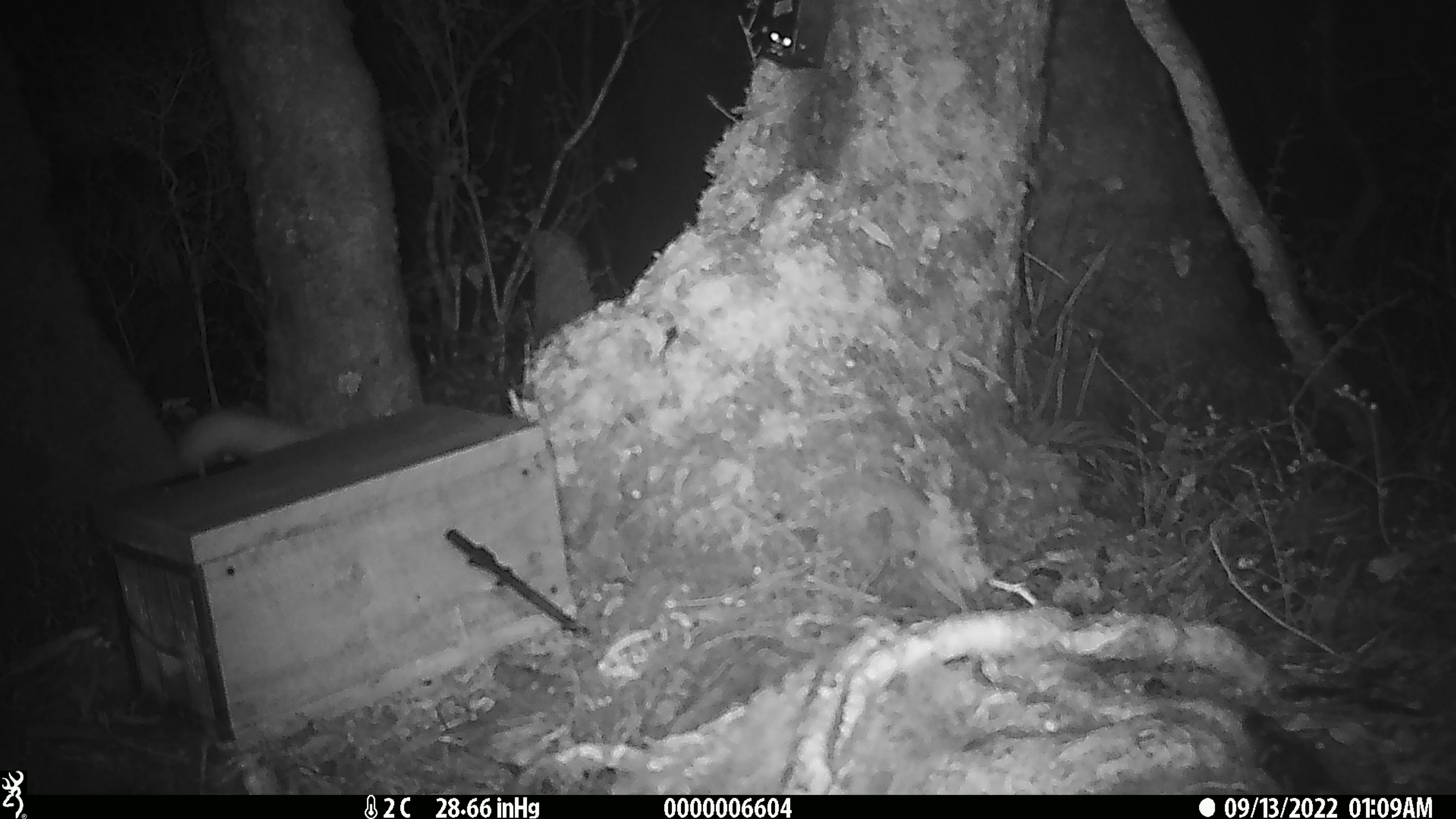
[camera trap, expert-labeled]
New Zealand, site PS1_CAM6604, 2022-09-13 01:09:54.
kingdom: Animalia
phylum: Chordata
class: Mammalia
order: Carnivora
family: Mustelidae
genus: Mustela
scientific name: Mustela erminea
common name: stoat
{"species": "stoat (Mustela erminea)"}